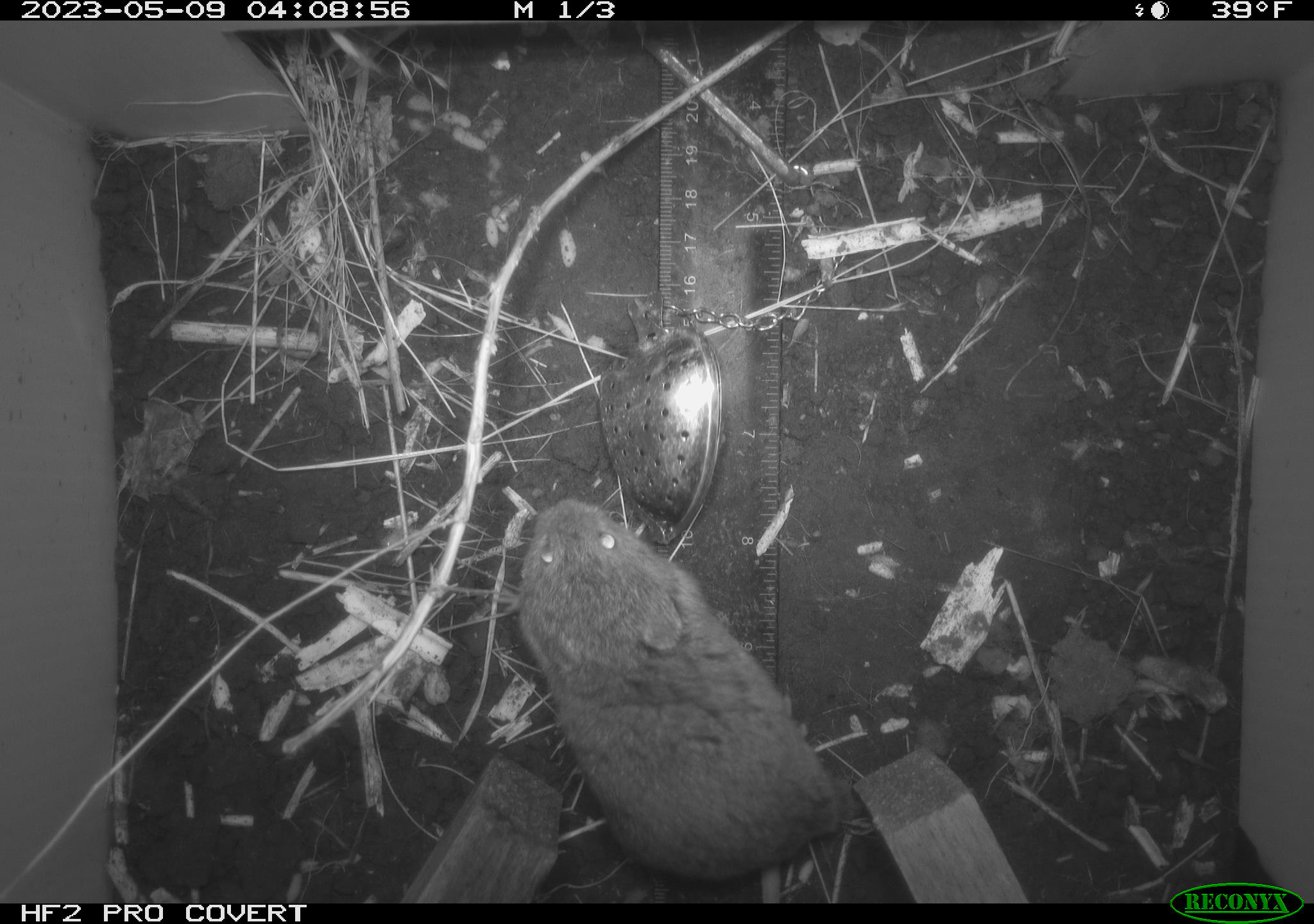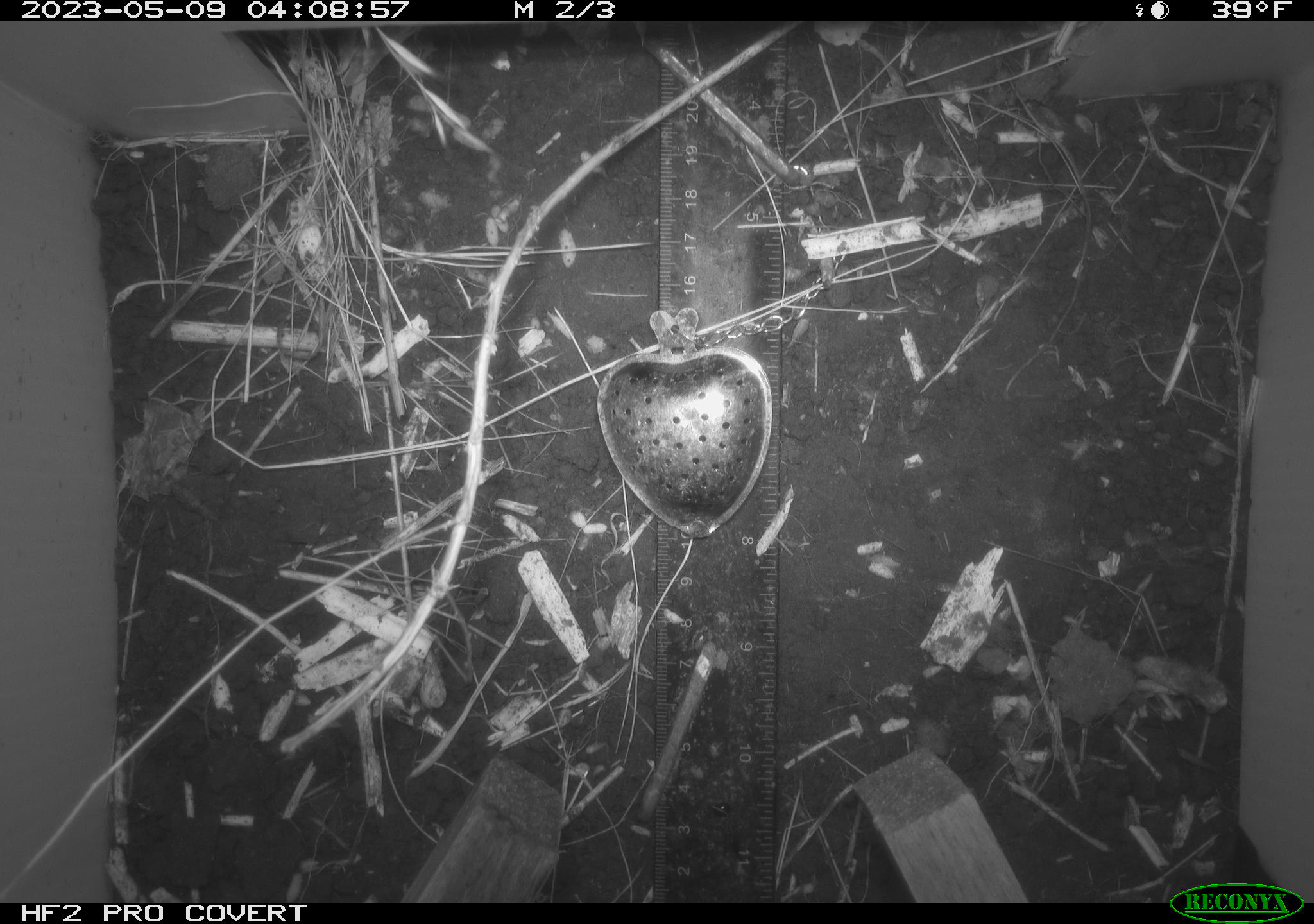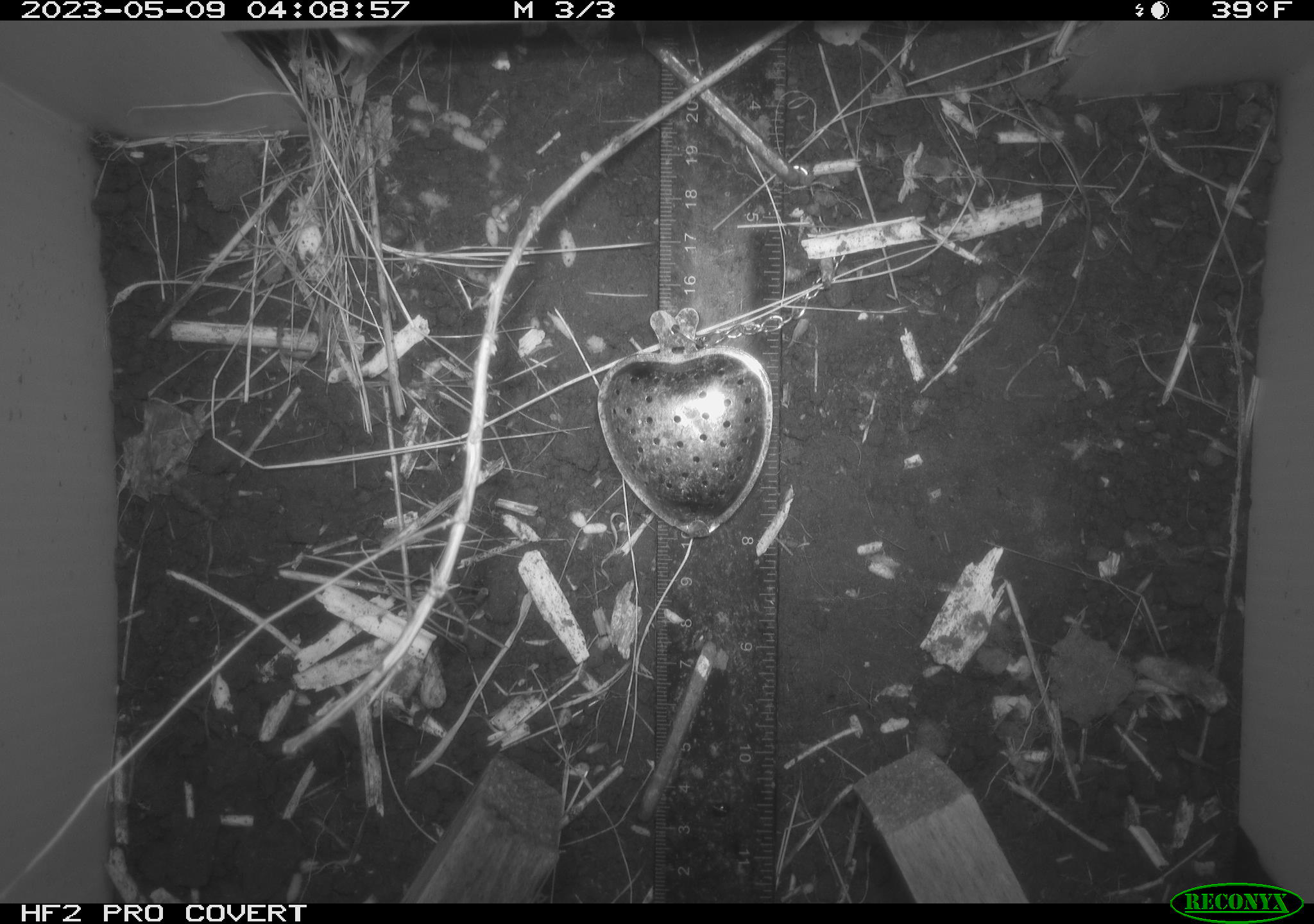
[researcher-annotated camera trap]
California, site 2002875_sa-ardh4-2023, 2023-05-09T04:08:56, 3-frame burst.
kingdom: Animalia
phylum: Chordata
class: Mammalia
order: Rodentia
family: Cricetidae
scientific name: Arvicolinae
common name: voles, lemmings, and muskrats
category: arvicolinae subfamily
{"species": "arvicolinae subfamily (voles, lemmings, and muskrats) (Arvicolinae)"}